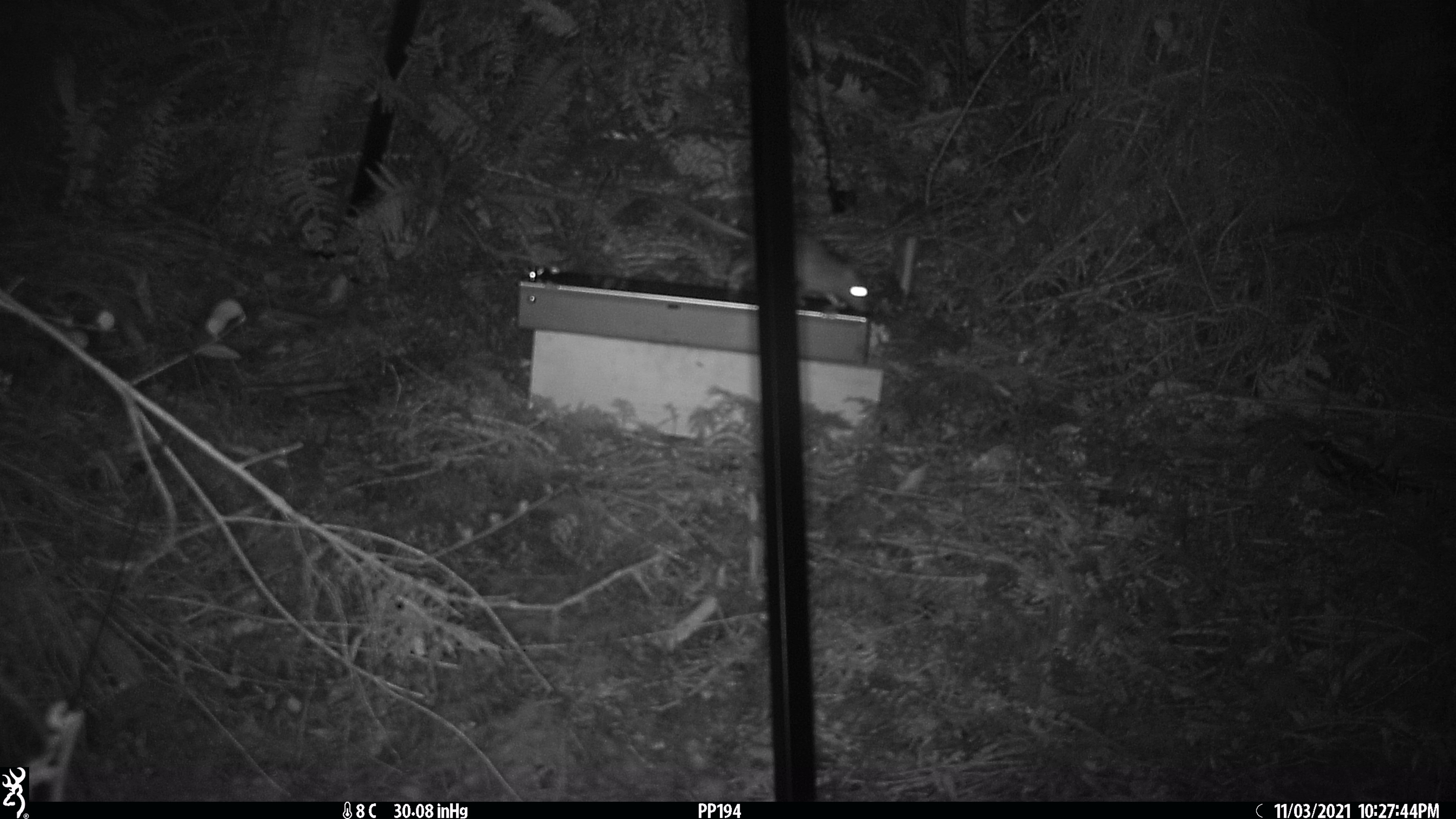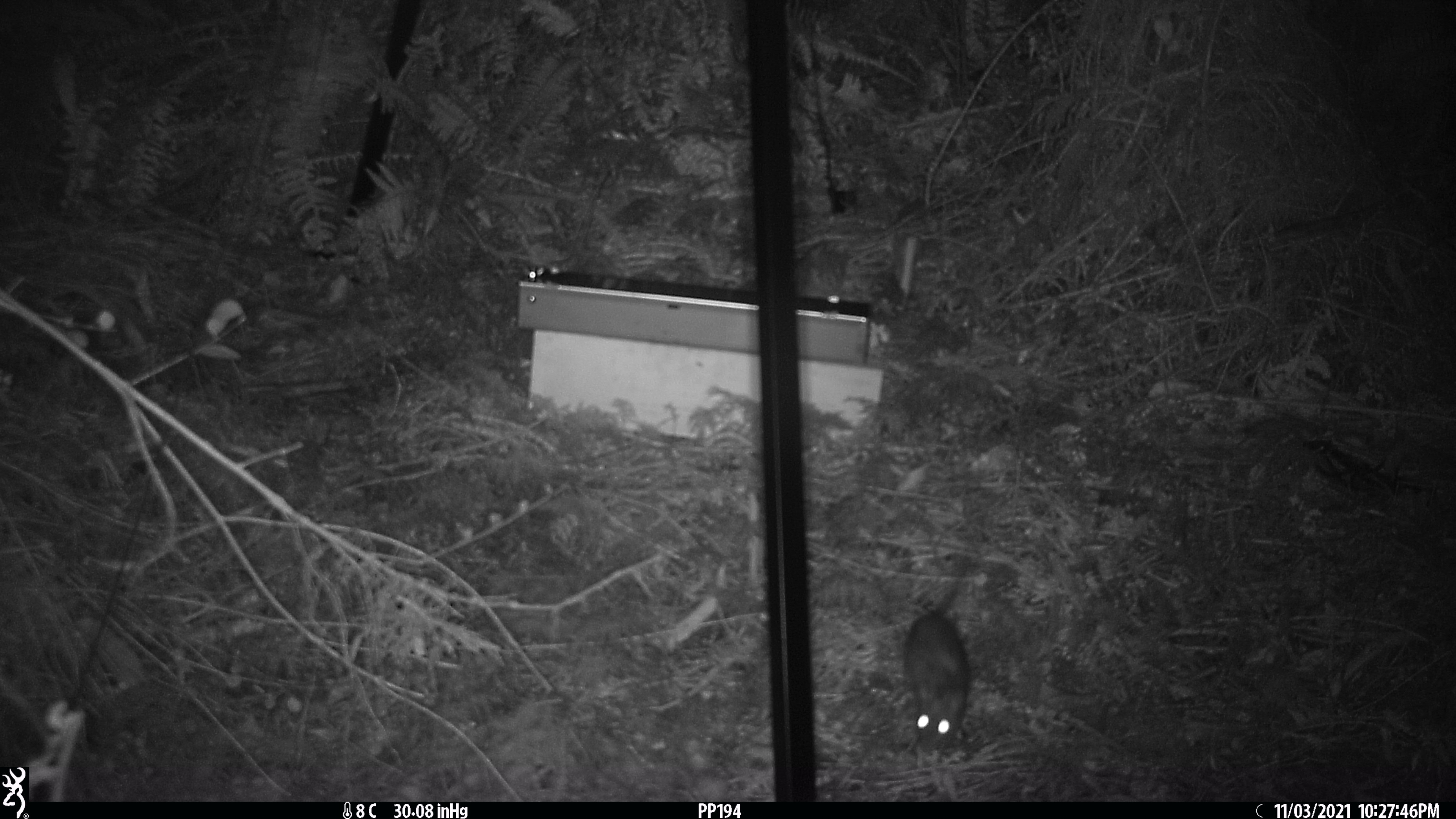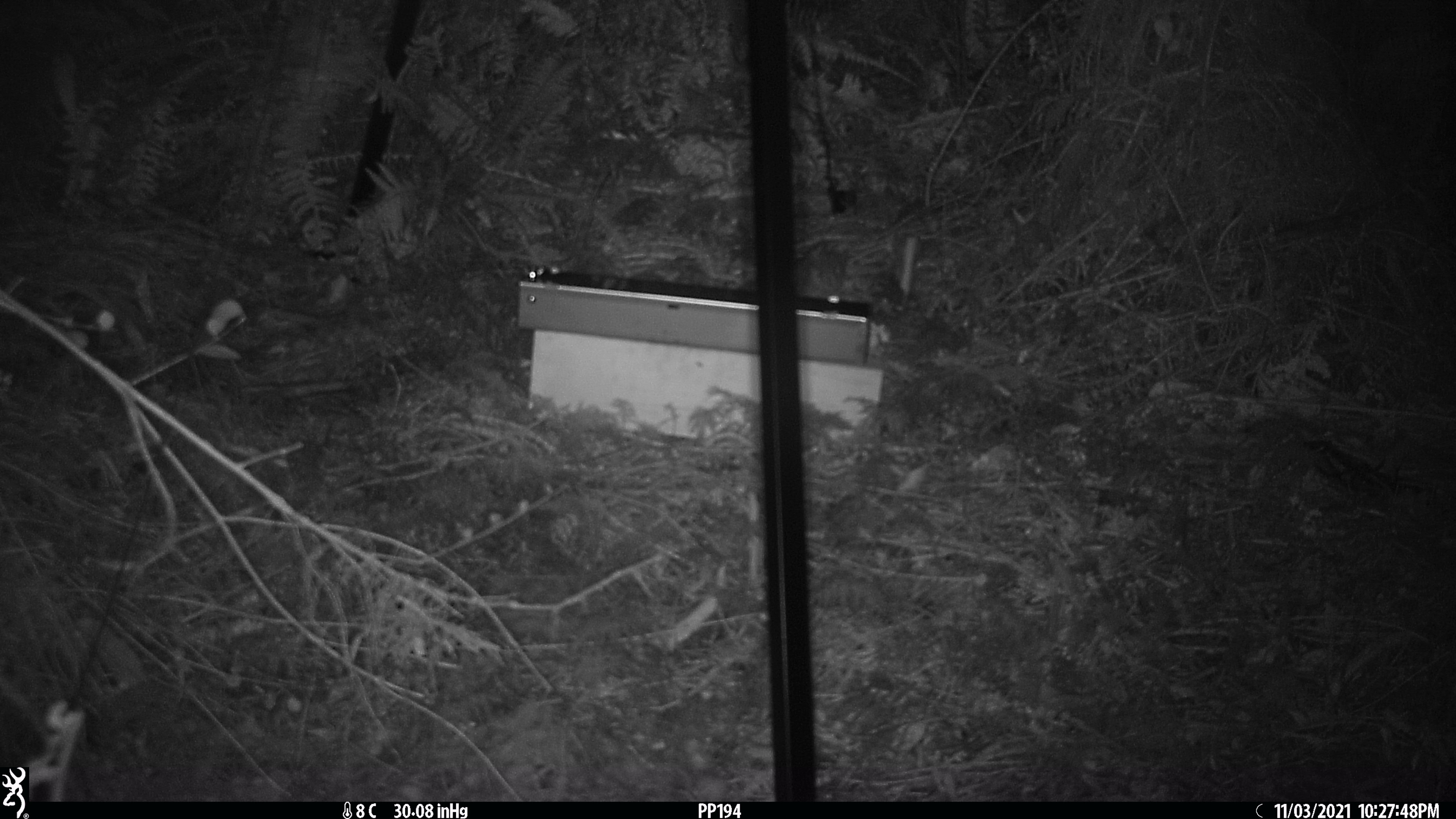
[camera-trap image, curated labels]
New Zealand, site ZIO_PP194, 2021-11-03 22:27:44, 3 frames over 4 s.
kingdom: Animalia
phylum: Chordata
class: Mammalia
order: Rodentia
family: Muridae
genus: Rattus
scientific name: Rattus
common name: rat